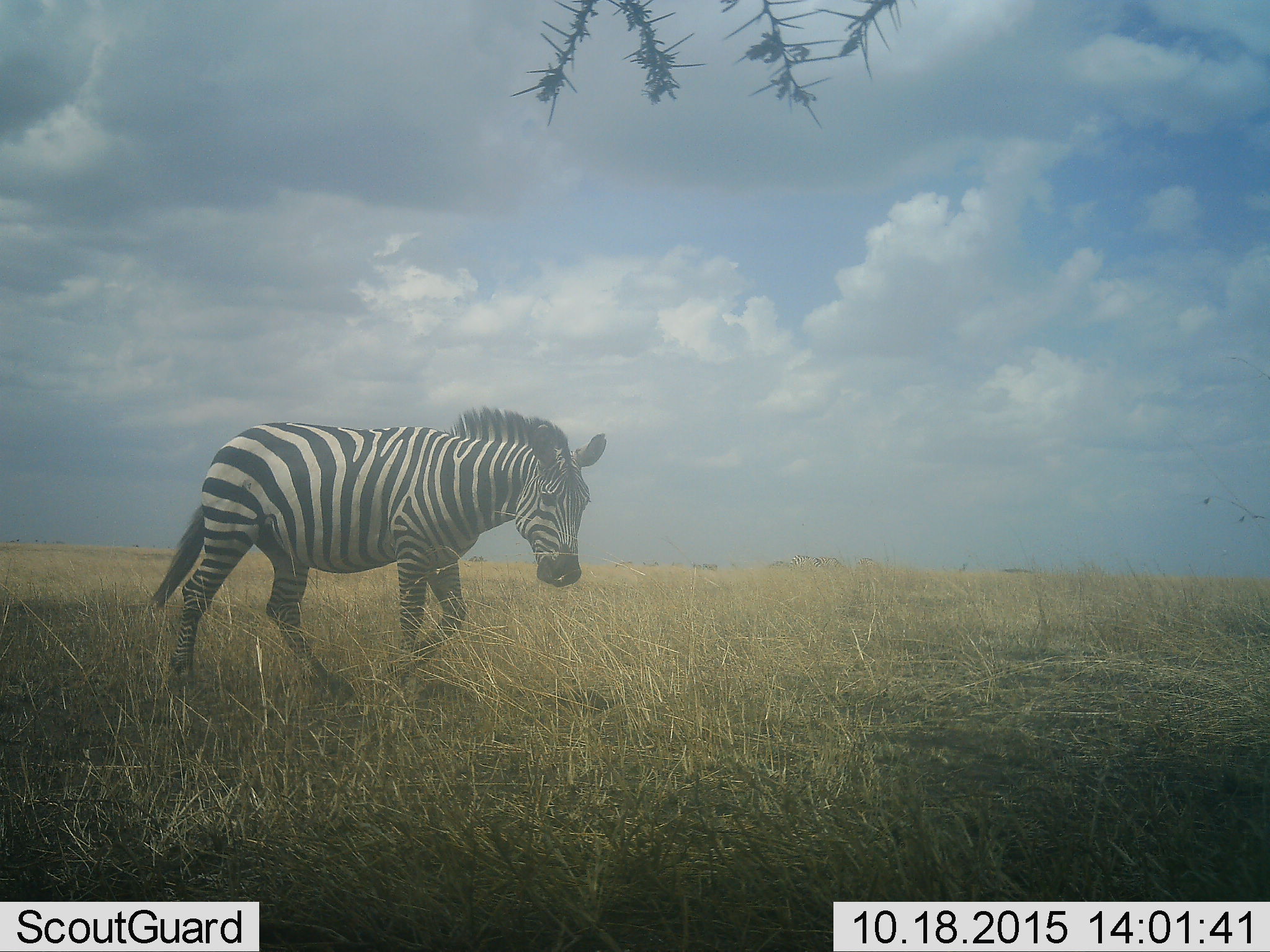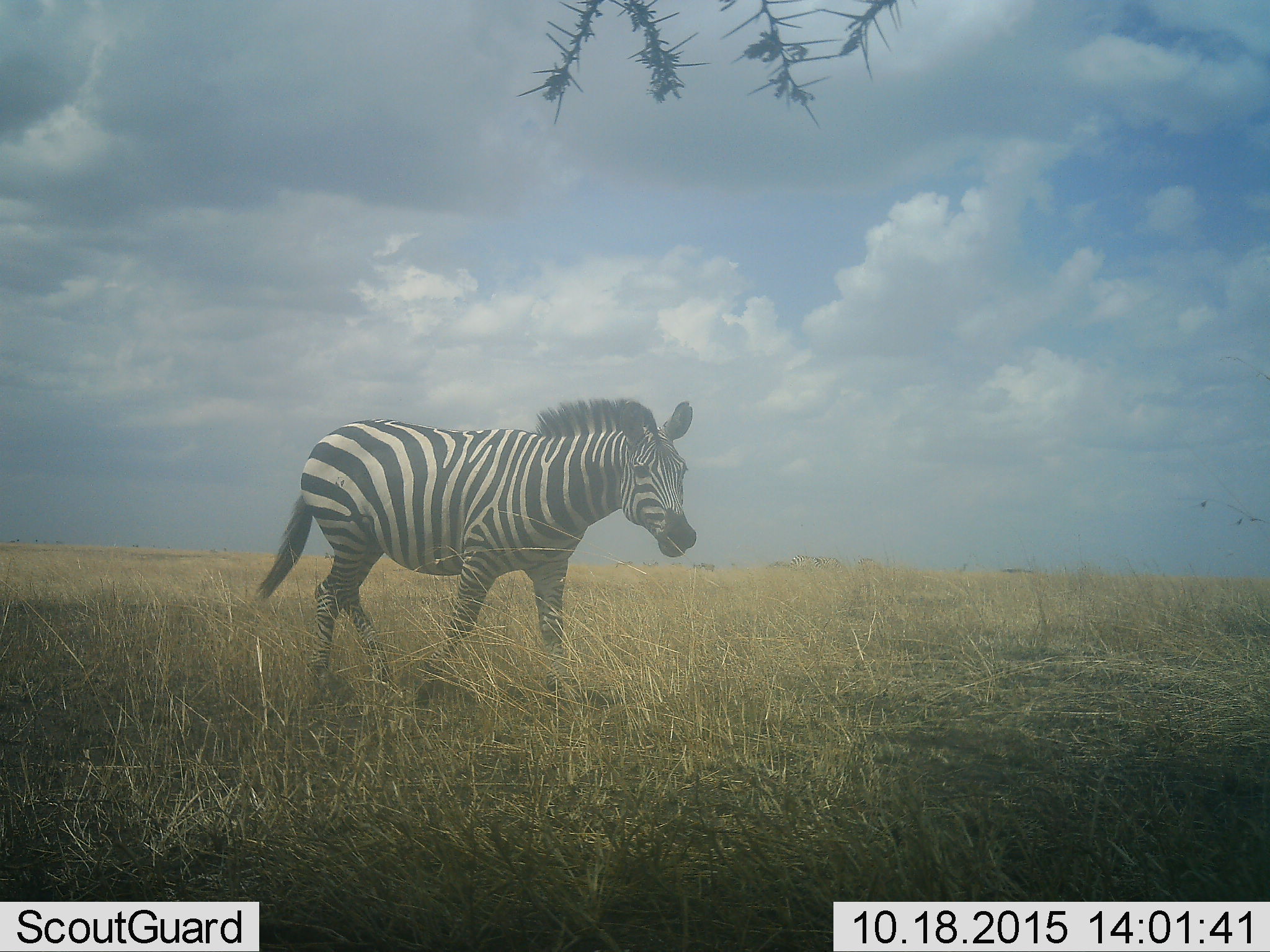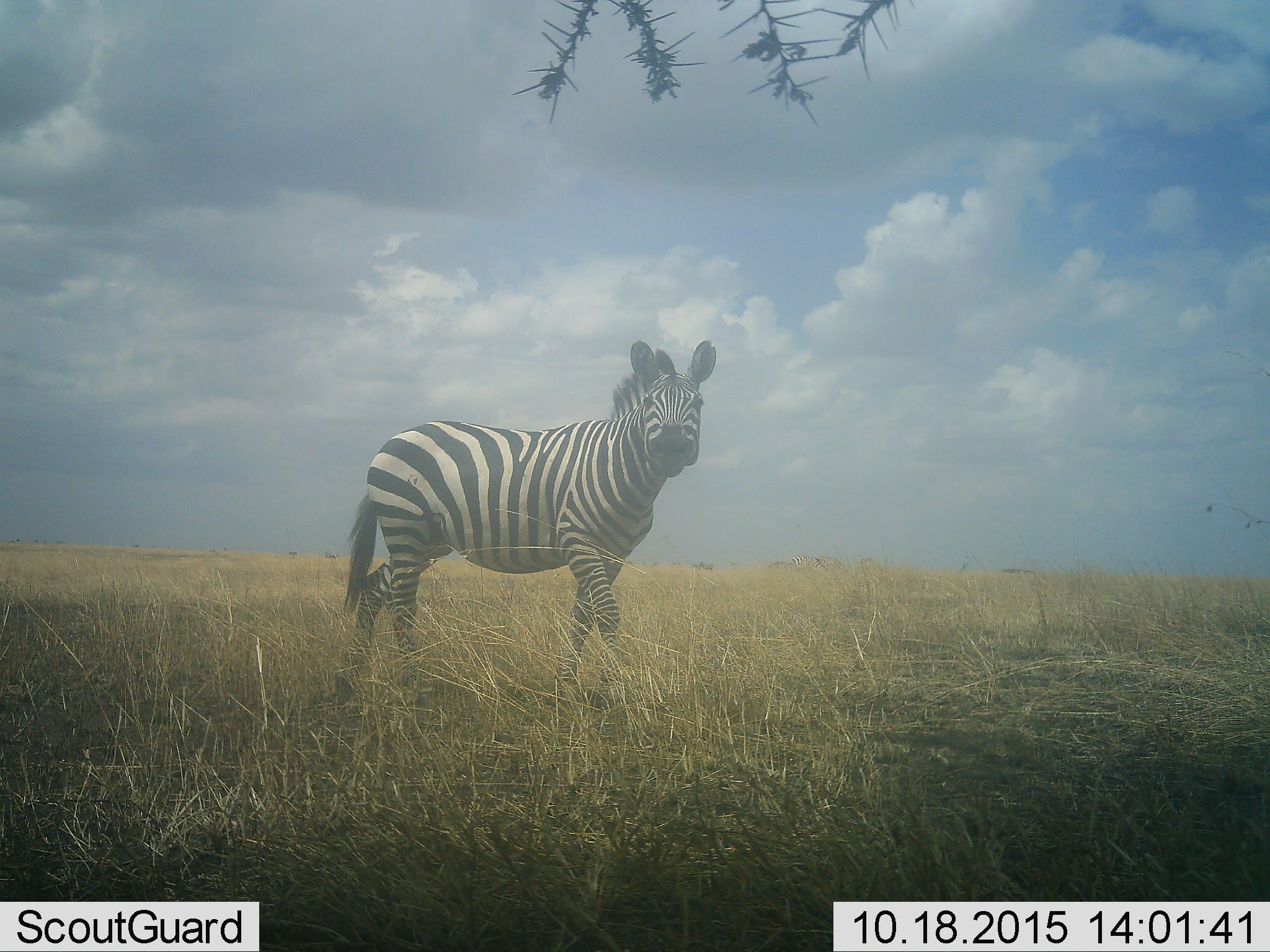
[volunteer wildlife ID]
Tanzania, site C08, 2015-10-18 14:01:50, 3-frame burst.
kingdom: Animalia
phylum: Chordata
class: Mammalia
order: Perissodactyla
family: Equidae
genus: Equus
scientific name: Equus quagga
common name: plains zebra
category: zebra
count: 1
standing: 19%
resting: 0%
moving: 94%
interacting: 0%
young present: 0%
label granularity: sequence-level